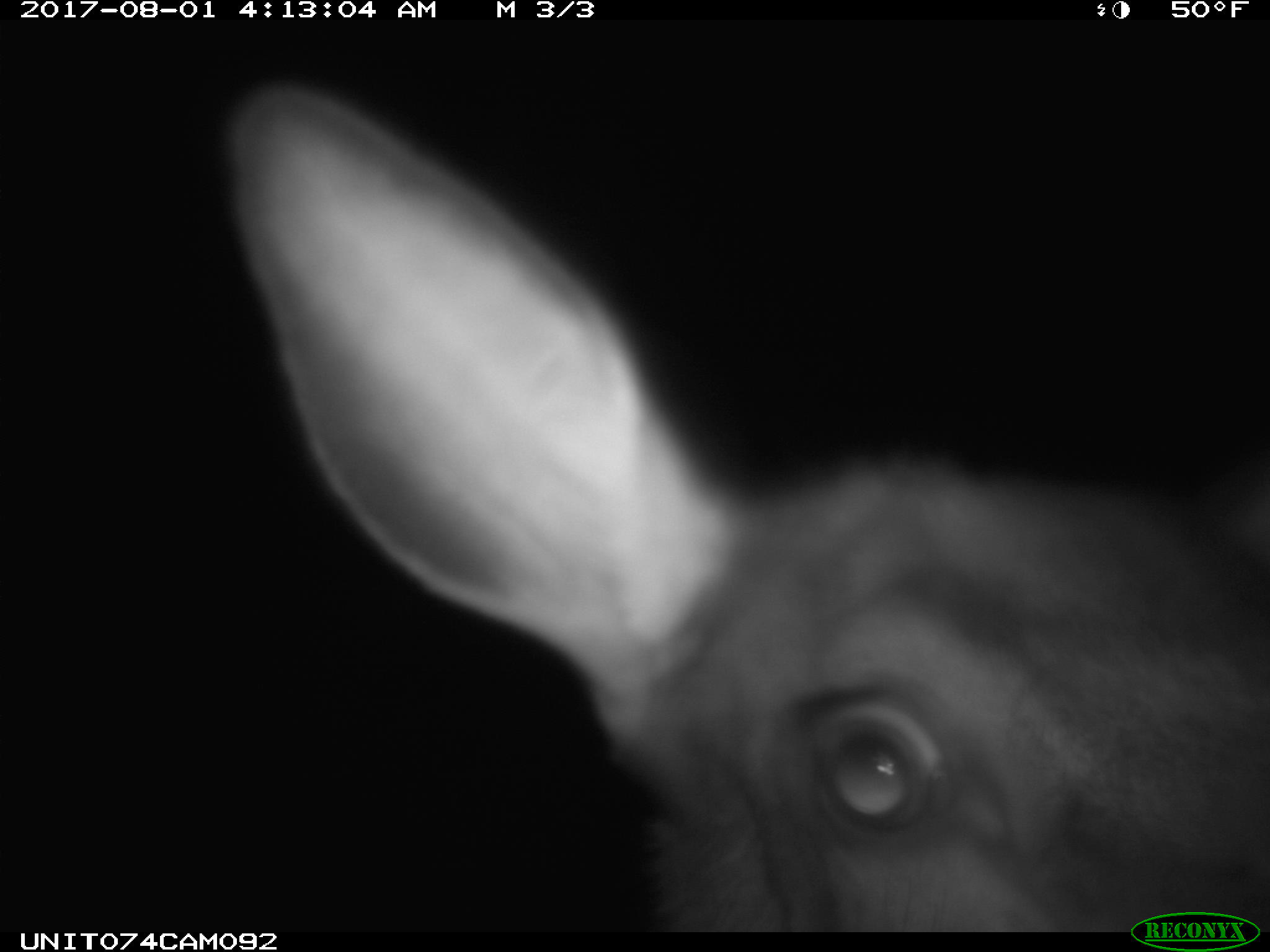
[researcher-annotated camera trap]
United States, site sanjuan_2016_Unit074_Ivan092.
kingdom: Animalia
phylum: Chordata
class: Mammalia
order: Artiodactyla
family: Cervidae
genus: Cervus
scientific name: Cervus elaphus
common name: red deer